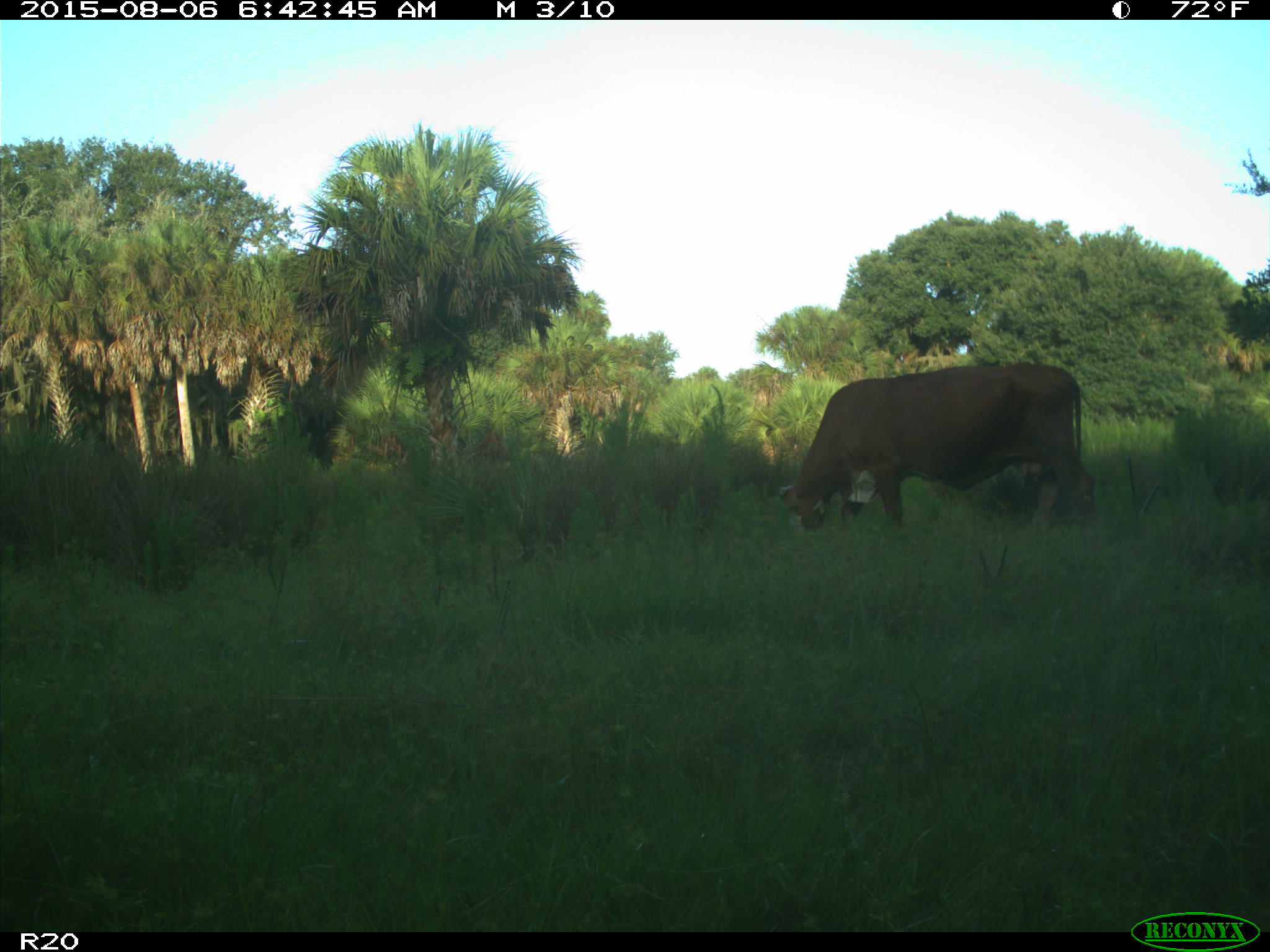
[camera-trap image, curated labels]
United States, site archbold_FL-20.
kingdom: Animalia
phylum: Chordata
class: Mammalia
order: Artiodactyla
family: Bovidae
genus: Bos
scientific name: Bos taurus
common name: domestic cow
Bos taurus (domestic cow).